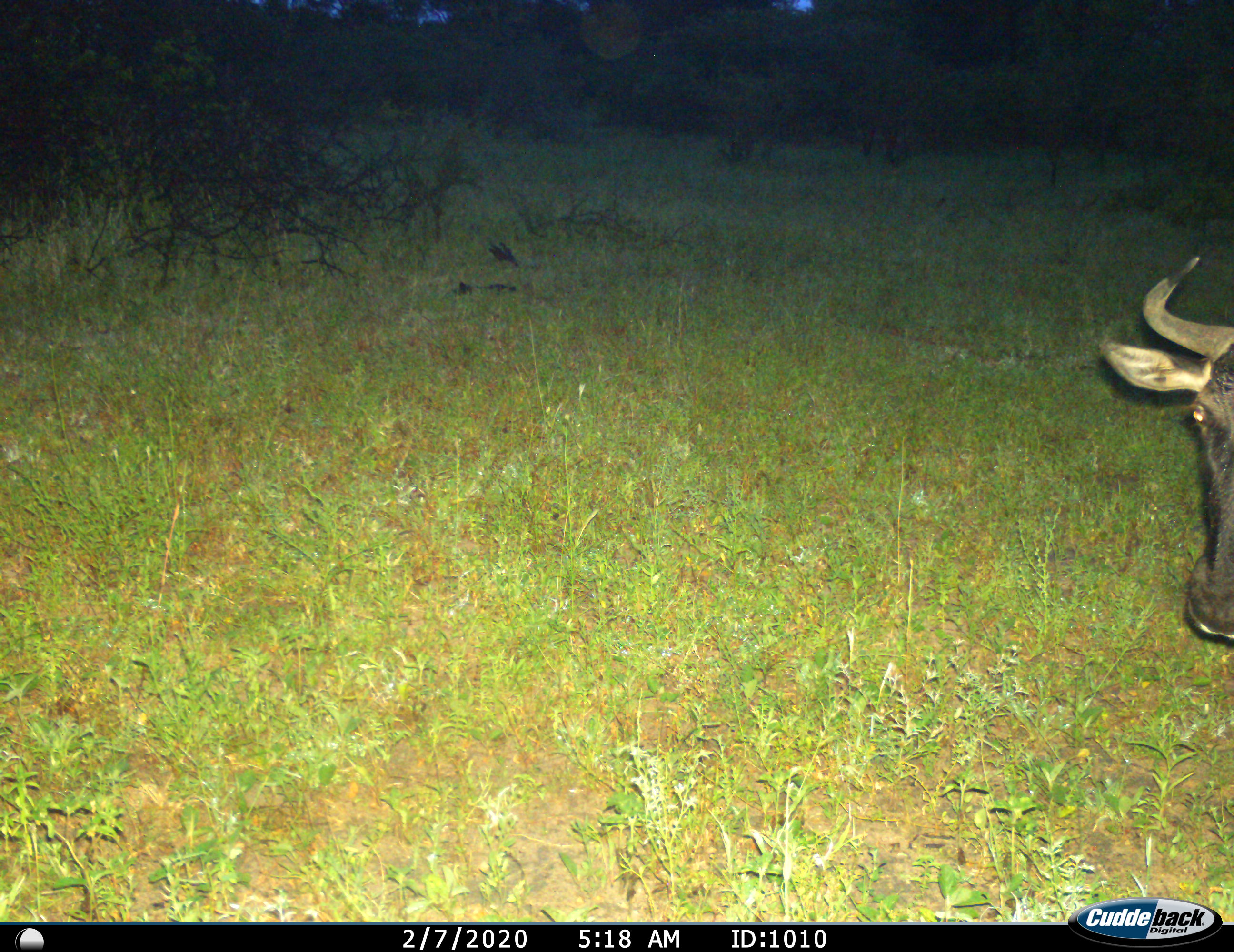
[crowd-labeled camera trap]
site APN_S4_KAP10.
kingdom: Animalia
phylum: Chordata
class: Mammalia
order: Artiodactyla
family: Bovidae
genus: Connochaetes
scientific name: Connochaetes taurinus taurinus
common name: blue wildebeest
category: wildebeestblue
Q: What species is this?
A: Wildebeestblue (blue wildebeest) (Connochaetes taurinus taurinus).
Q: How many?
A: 1.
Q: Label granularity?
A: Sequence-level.